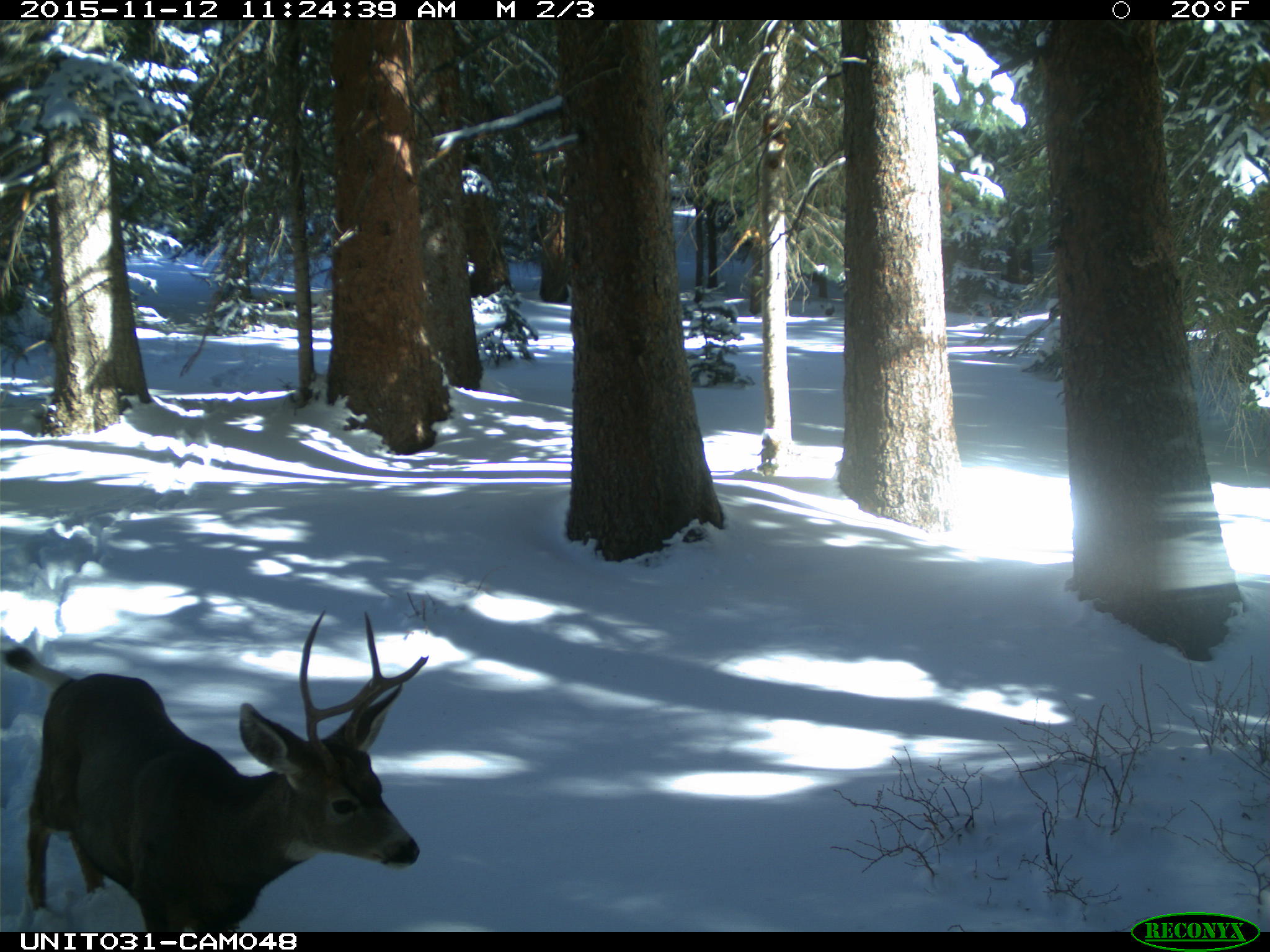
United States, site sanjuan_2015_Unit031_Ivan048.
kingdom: Animalia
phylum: Chordata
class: Mammalia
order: Artiodactyla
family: Cervidae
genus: Odocoileus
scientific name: Odocoileus hemionus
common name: mule deer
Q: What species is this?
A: Odocoileus hemionus (mule deer).